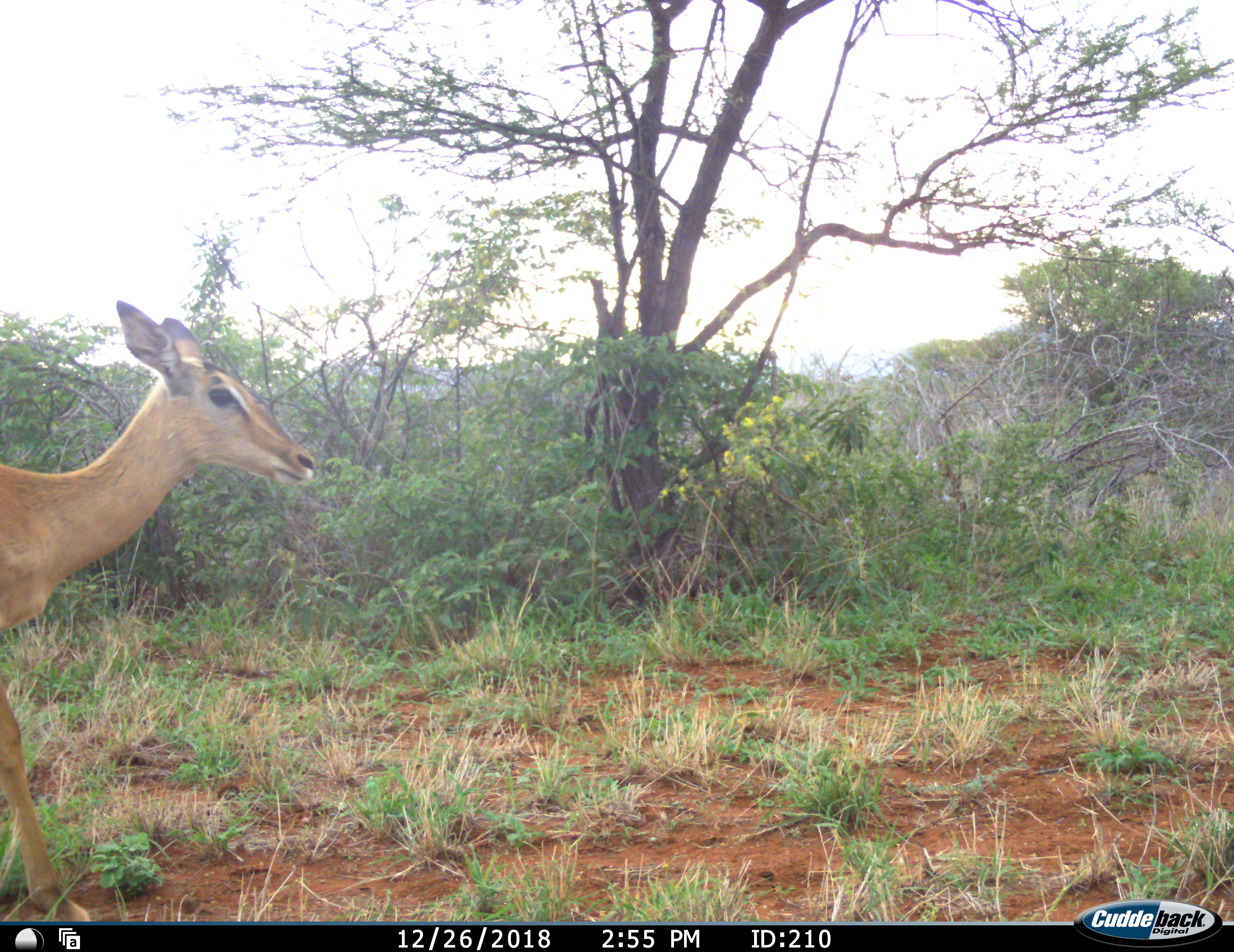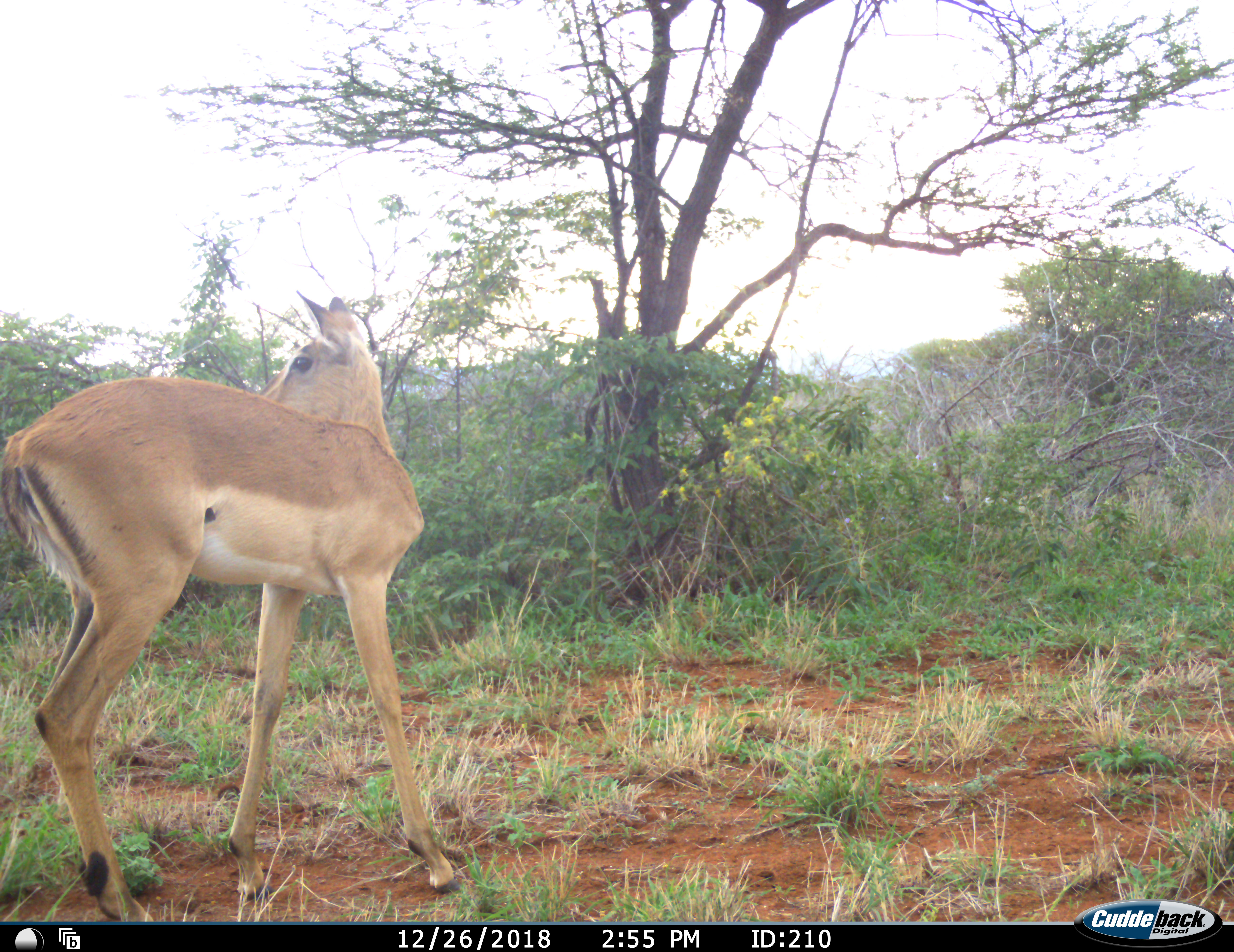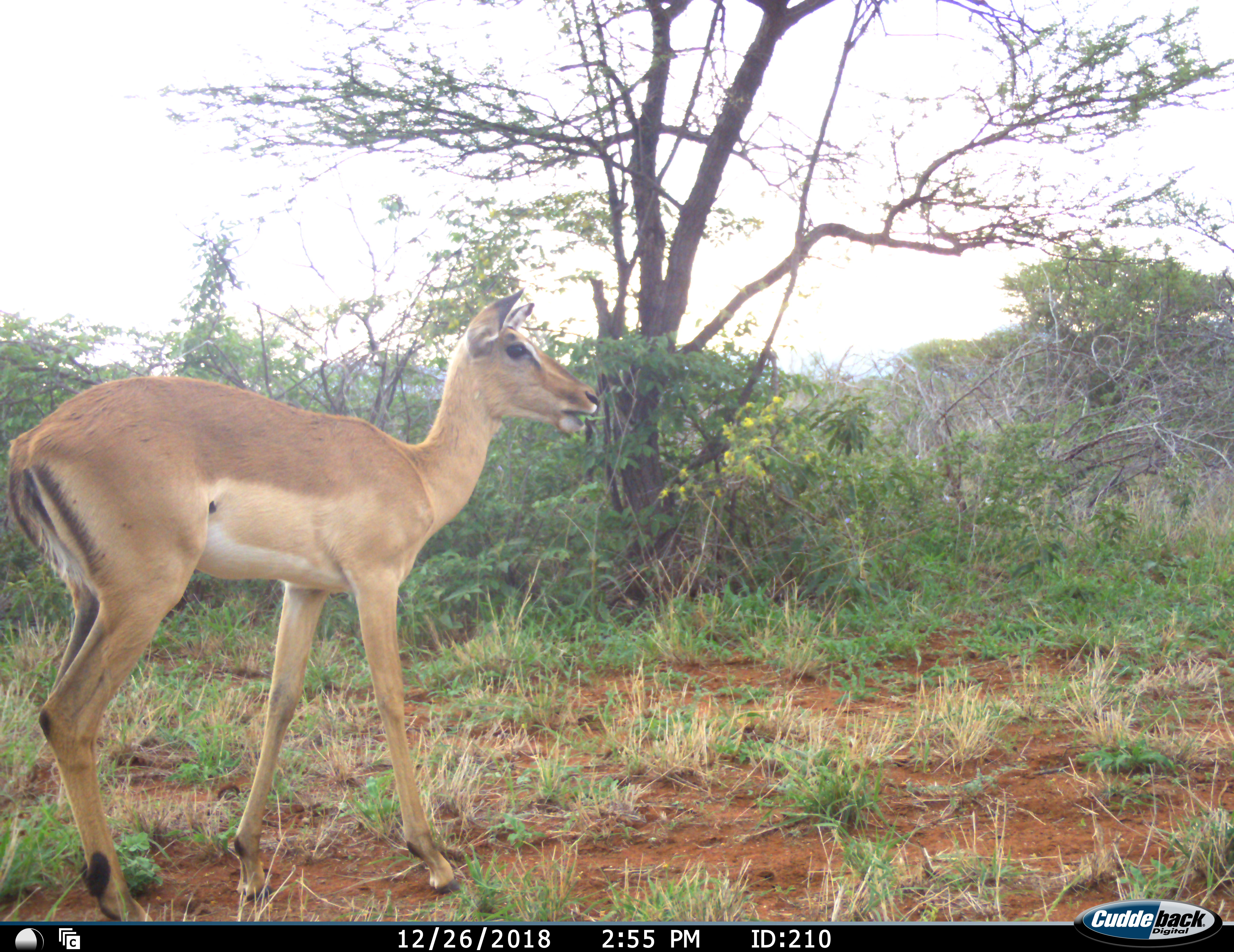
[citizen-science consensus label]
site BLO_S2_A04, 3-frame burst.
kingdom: Animalia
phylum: Chordata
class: Mammalia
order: Artiodactyla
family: Bovidae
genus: Aepyceros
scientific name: Aepyceros melampus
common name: impala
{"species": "impala (Aepyceros melampus)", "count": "1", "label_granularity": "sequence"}